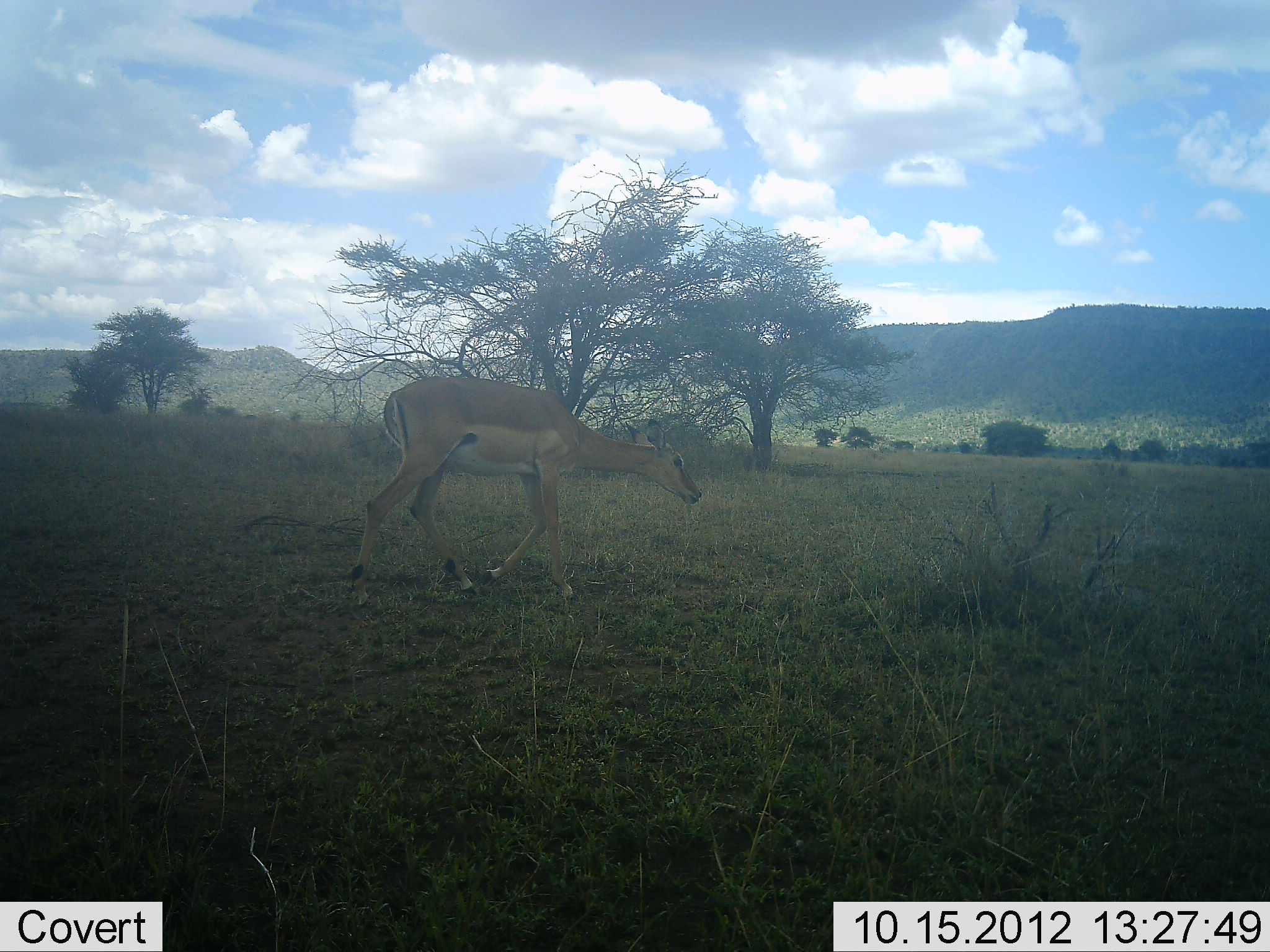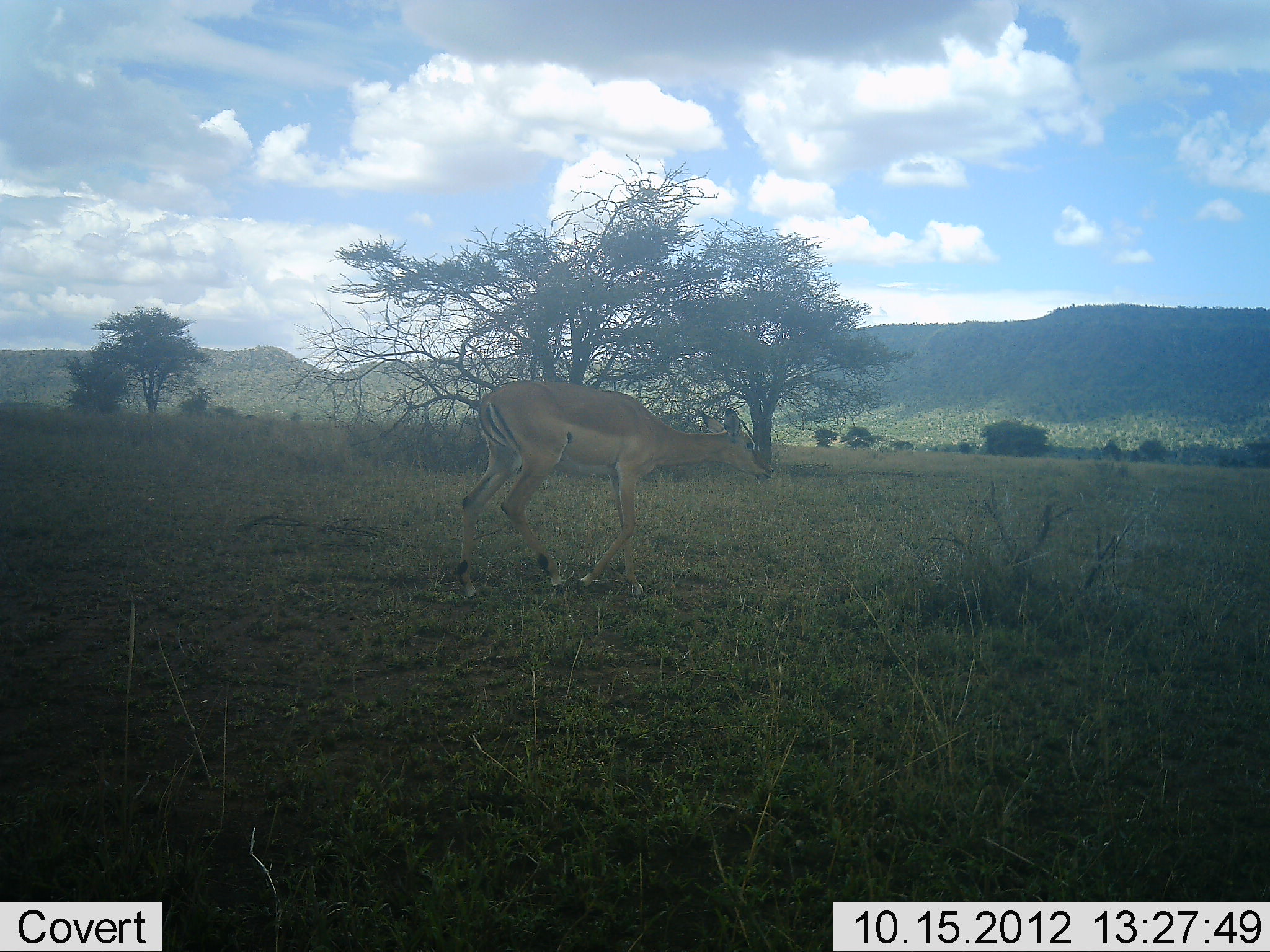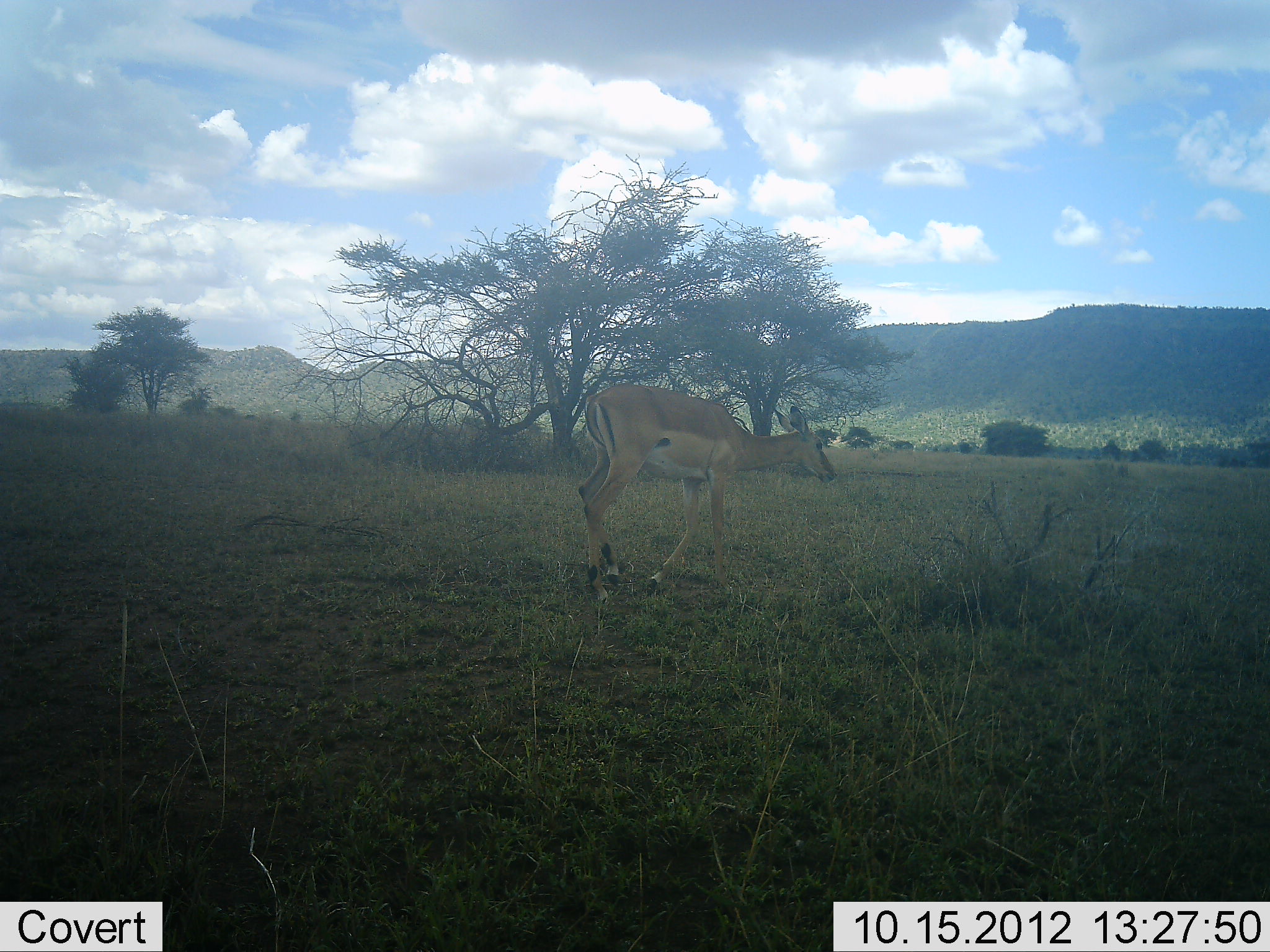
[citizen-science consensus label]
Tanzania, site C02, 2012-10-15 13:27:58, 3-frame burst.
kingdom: Animalia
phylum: Chordata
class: Mammalia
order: Artiodactyla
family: Bovidae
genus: Aepyceros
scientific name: Aepyceros melampus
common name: impala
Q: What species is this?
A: Impala (Aepyceros melampus).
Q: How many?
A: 1.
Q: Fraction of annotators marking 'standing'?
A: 0%.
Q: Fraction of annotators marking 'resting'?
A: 0%.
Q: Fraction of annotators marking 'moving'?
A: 100%.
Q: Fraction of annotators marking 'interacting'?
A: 0%.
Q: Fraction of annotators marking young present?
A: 0%.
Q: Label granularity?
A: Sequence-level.